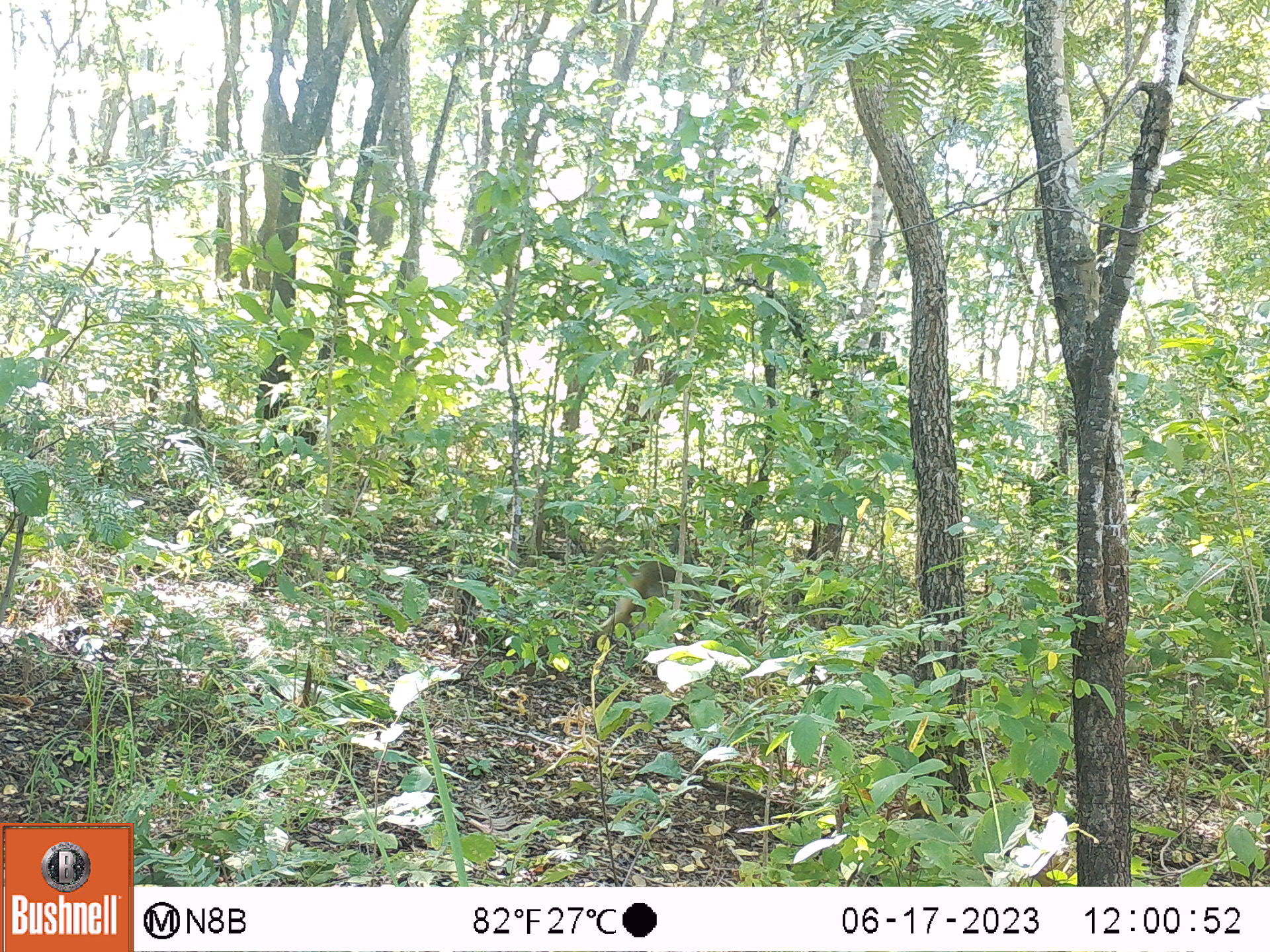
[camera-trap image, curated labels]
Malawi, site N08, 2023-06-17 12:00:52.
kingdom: Animalia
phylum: Chordata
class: Mammalia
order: Primates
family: Cercopithecidae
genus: Papio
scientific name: Papio cynocephalus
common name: yellow baboon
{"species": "yellow baboon (Papio cynocephalus)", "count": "1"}